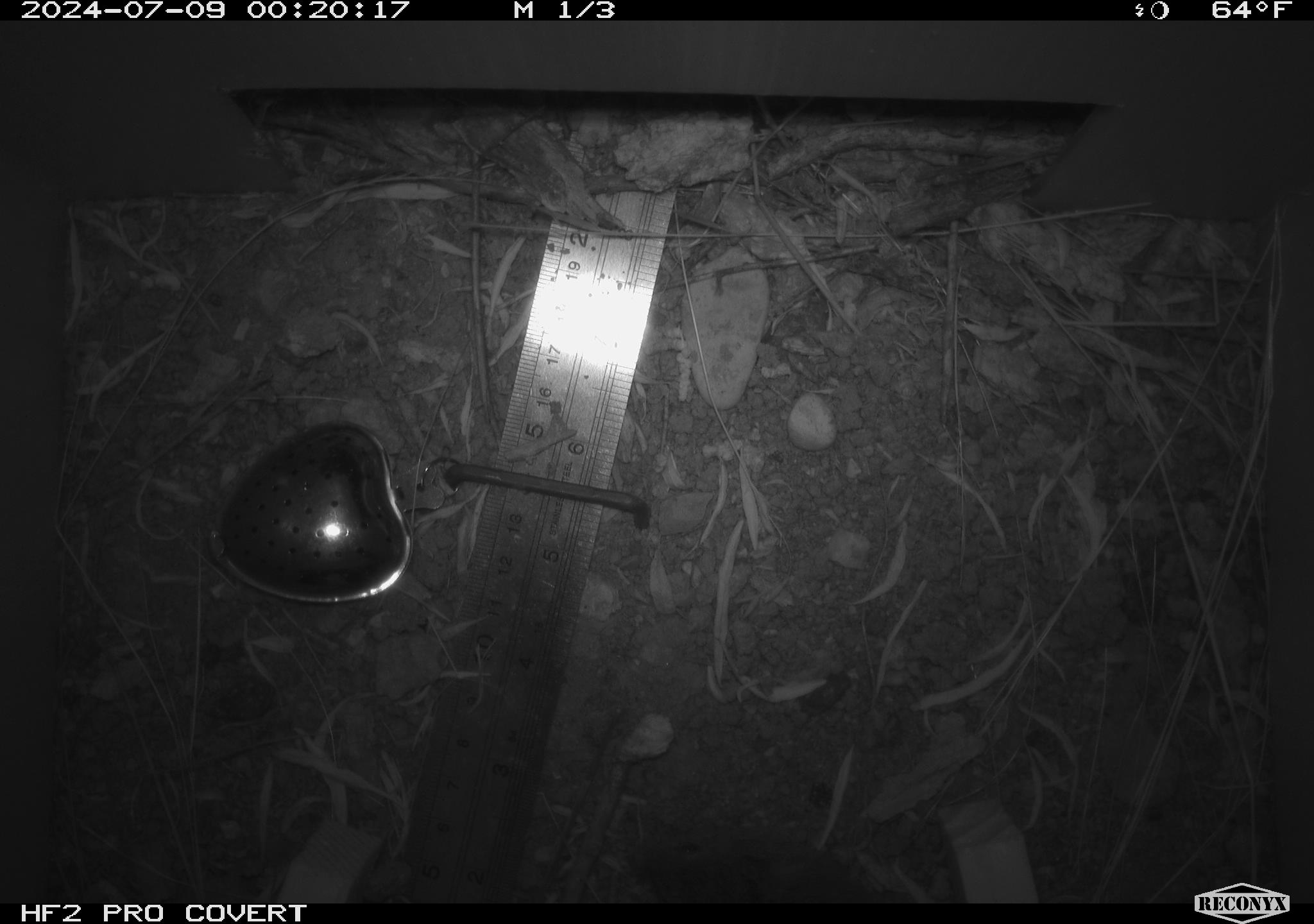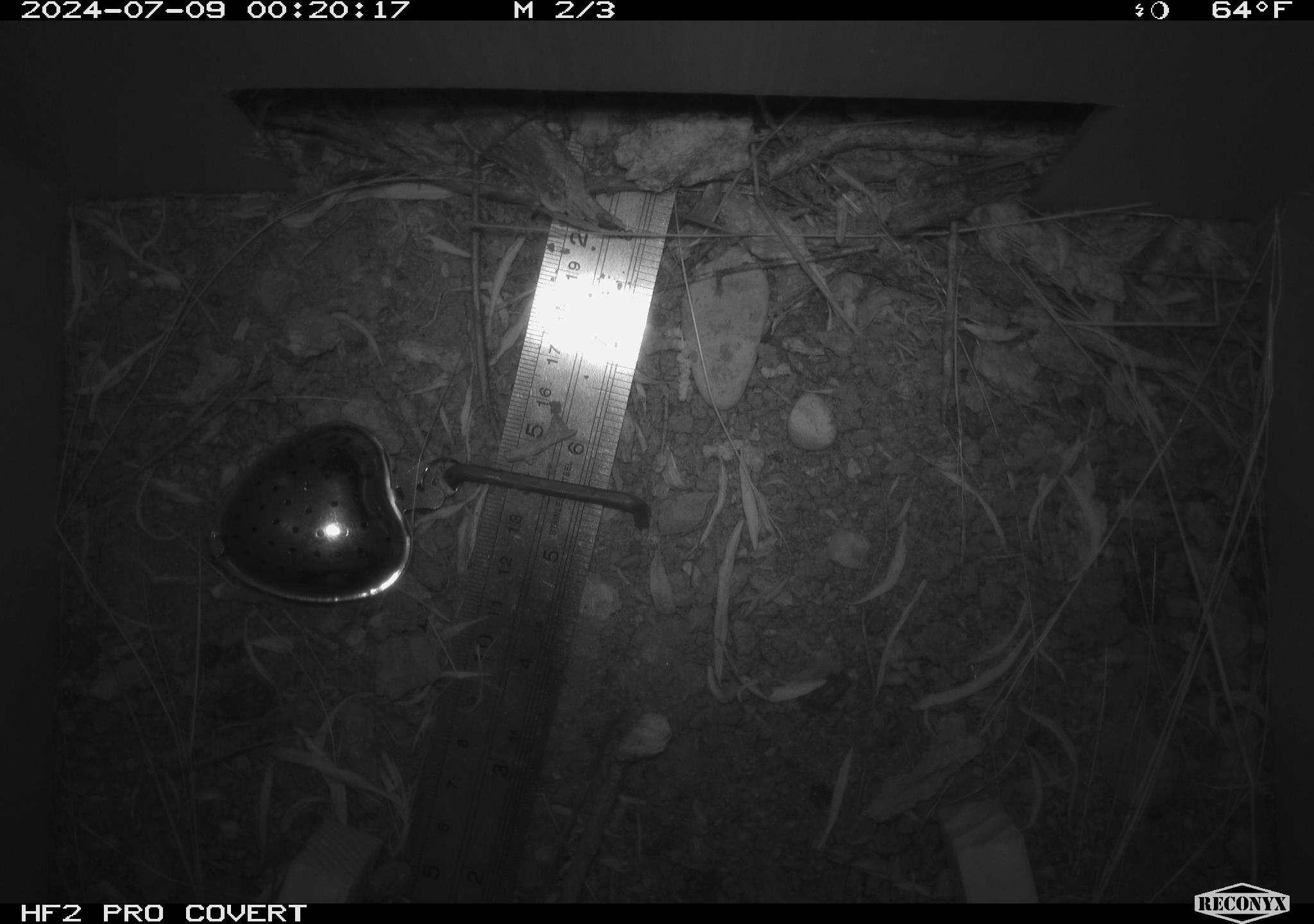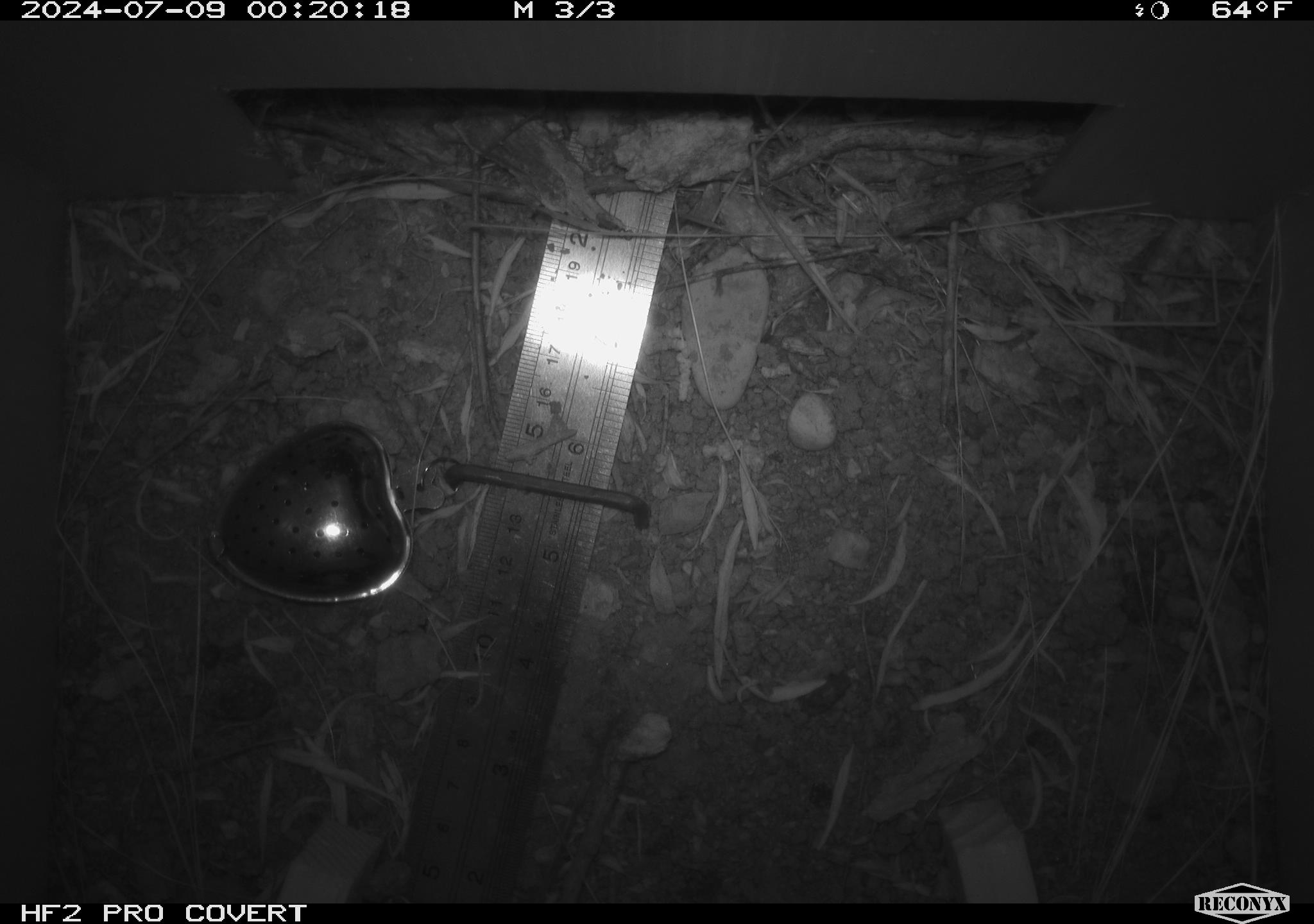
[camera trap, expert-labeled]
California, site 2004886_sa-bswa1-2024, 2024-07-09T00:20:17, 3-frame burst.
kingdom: Animalia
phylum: Chordata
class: Mammalia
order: Rodentia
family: Cricetidae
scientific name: Arvicolinae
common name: voles, lemmings, and muskrats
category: arvicolinae subfamily